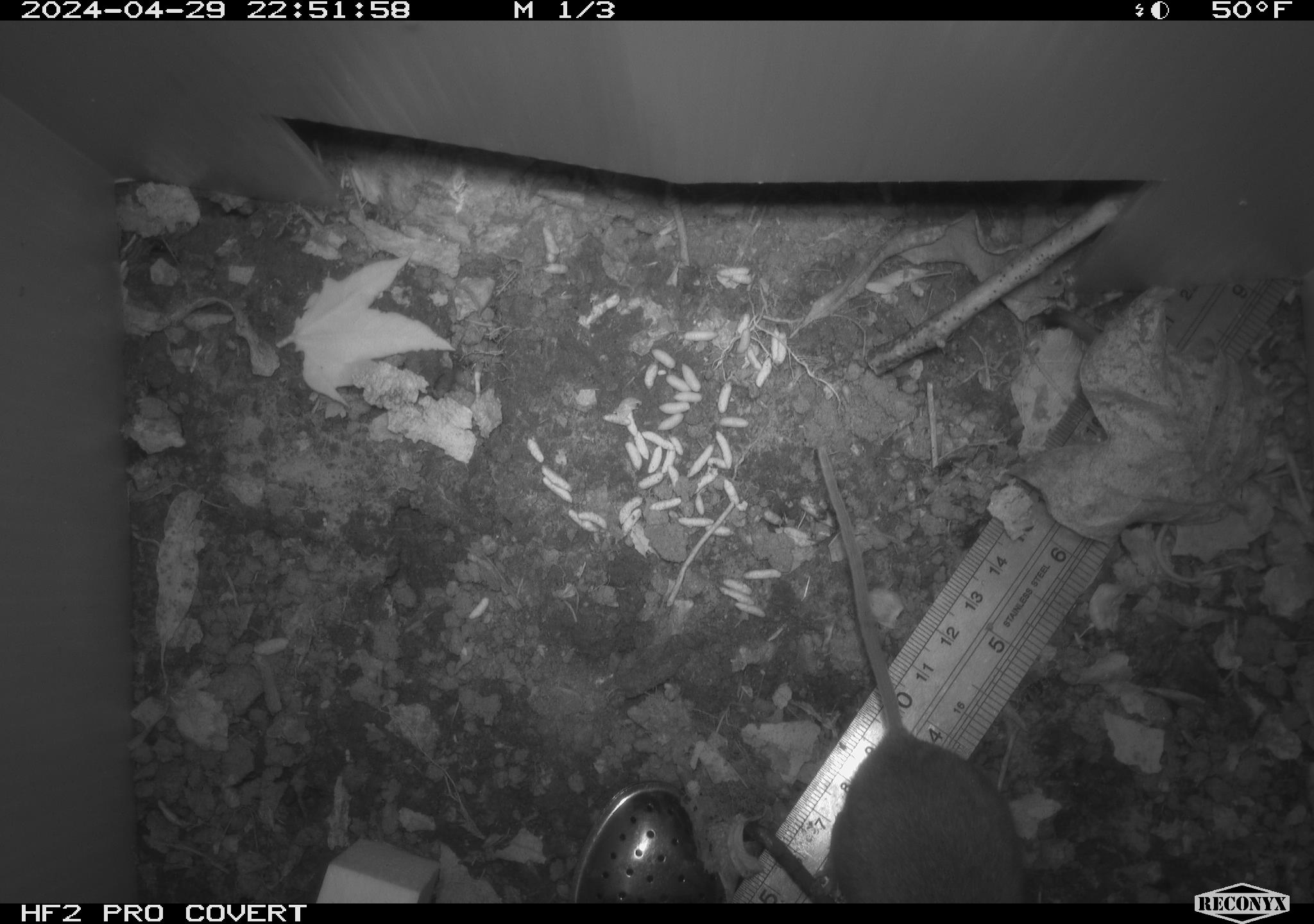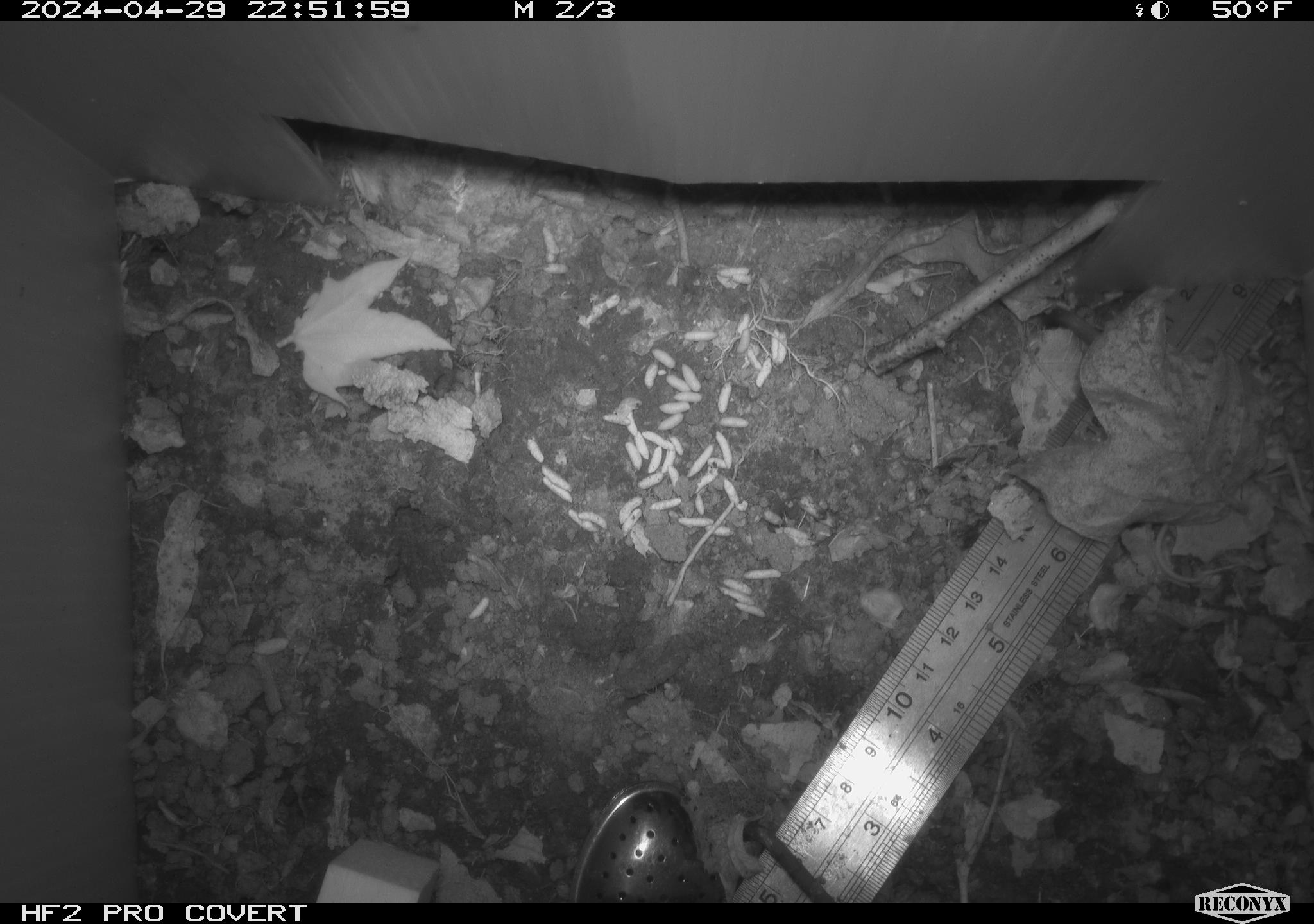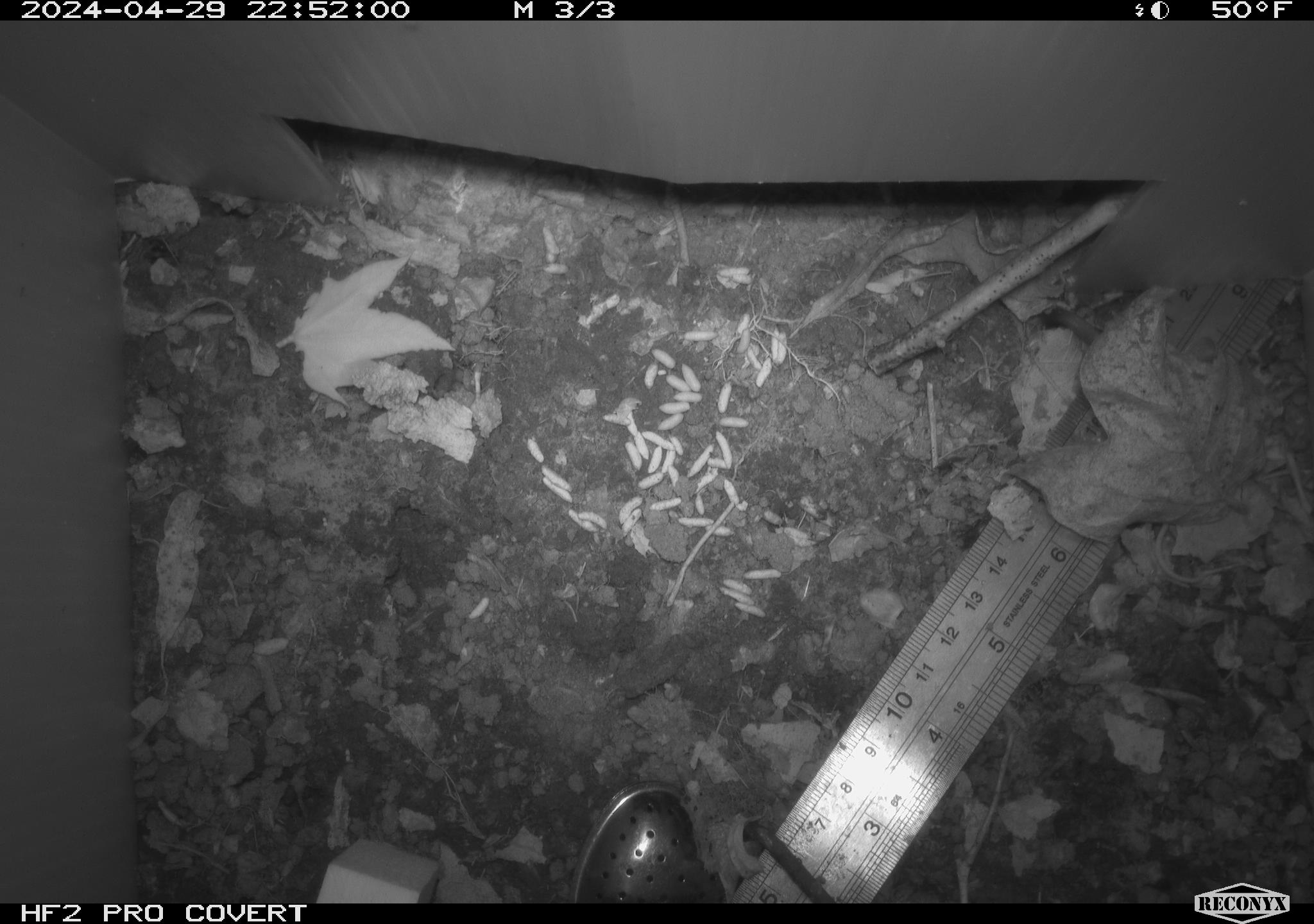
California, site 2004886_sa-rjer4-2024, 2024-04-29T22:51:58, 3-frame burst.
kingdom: Animalia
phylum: Chordata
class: Mammalia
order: Rodentia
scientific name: Rodentia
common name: mouse species